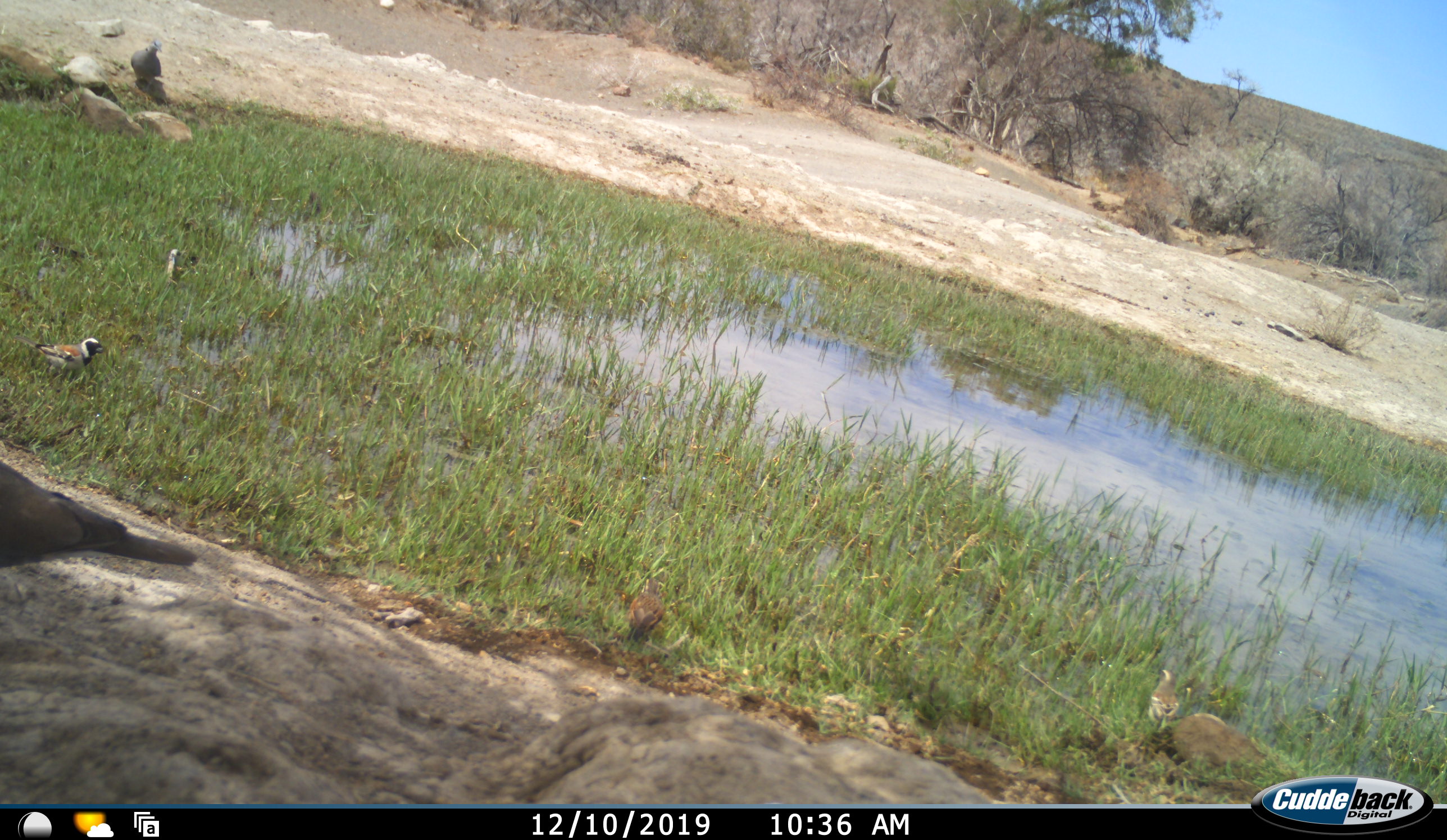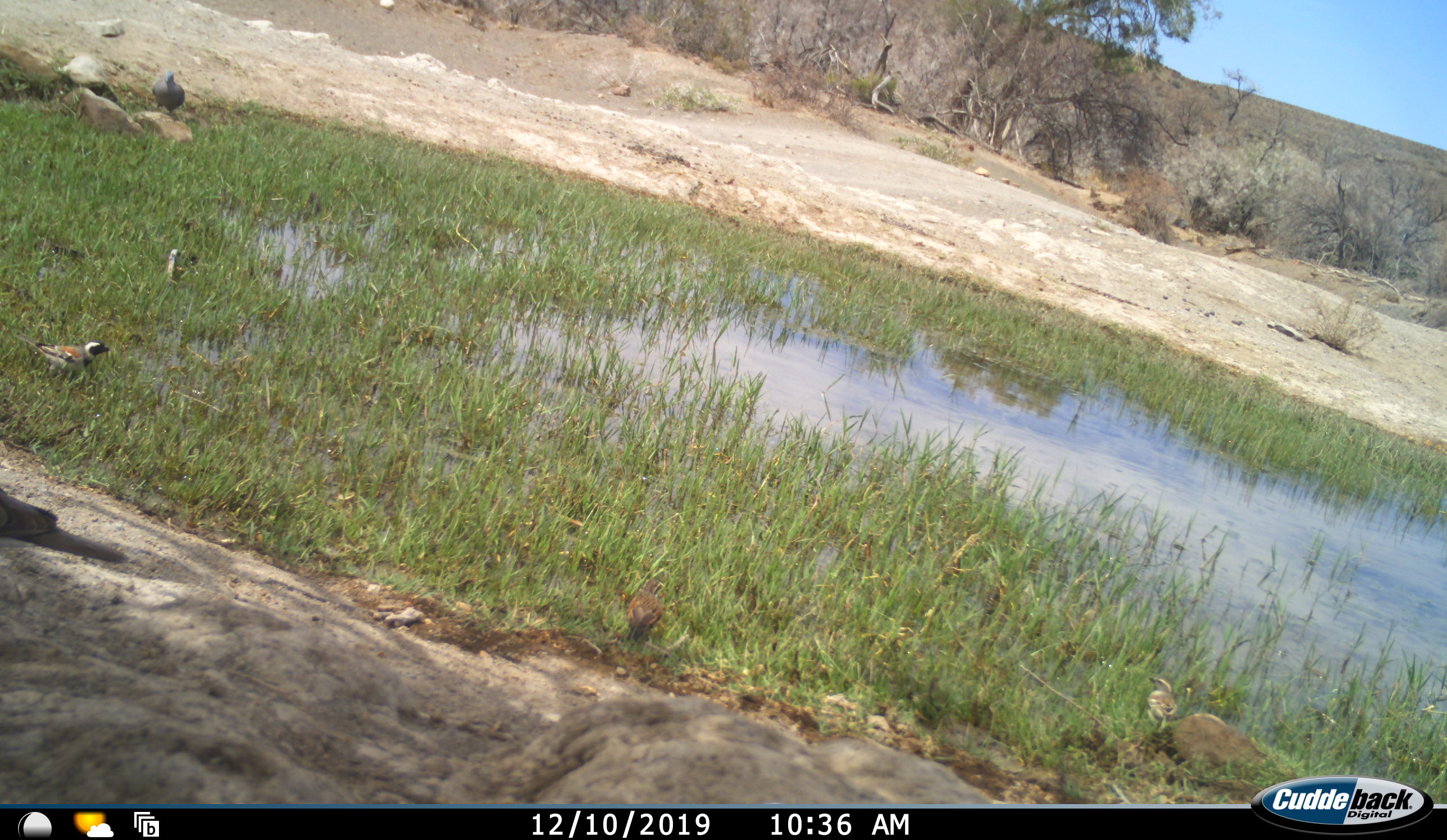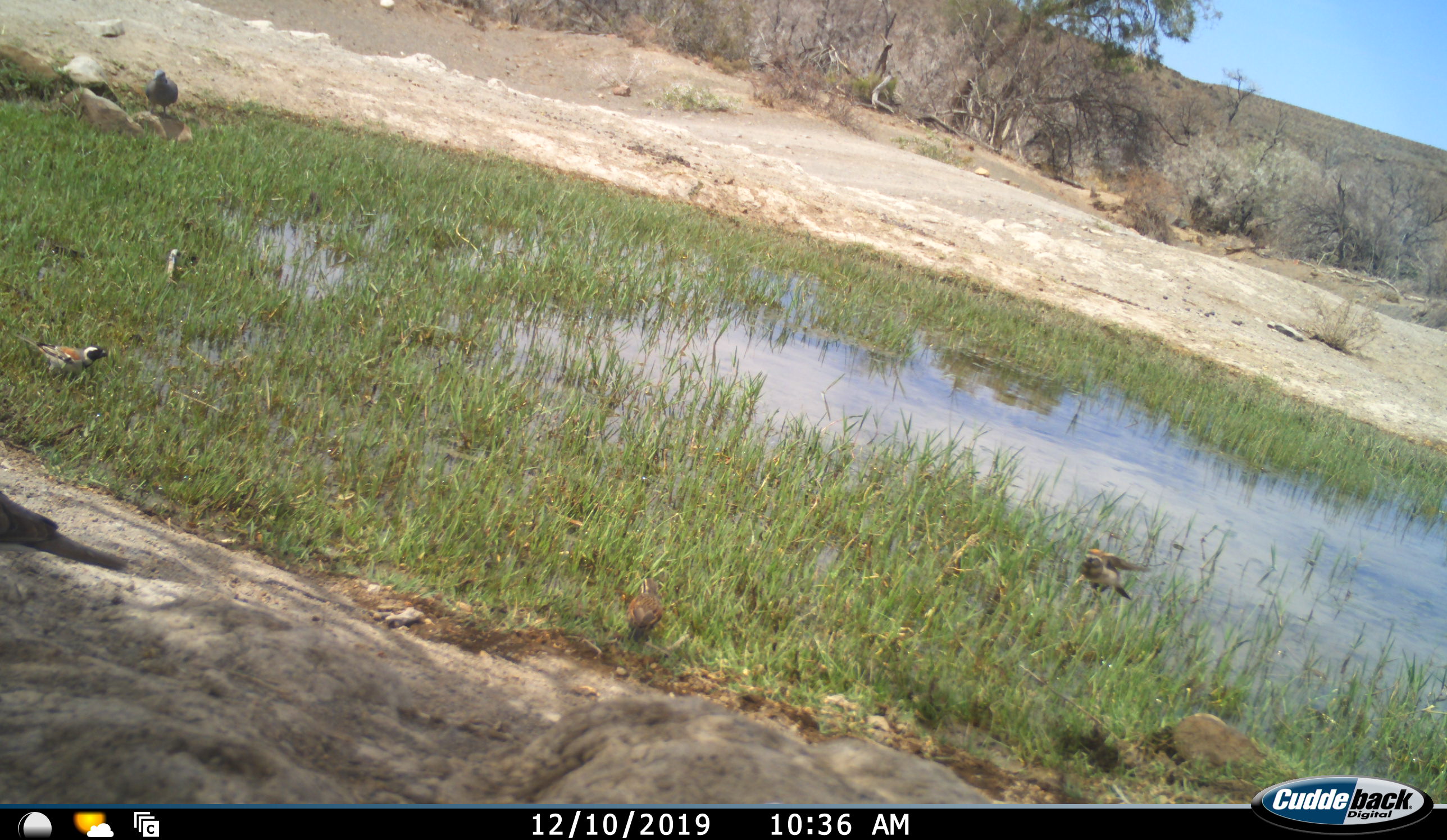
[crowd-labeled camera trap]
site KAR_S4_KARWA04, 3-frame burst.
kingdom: Animalia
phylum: Chordata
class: Aves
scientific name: Aves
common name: bird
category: birdother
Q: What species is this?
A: Birdother (bird) (Aves).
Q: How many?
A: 5.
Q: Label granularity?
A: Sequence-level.